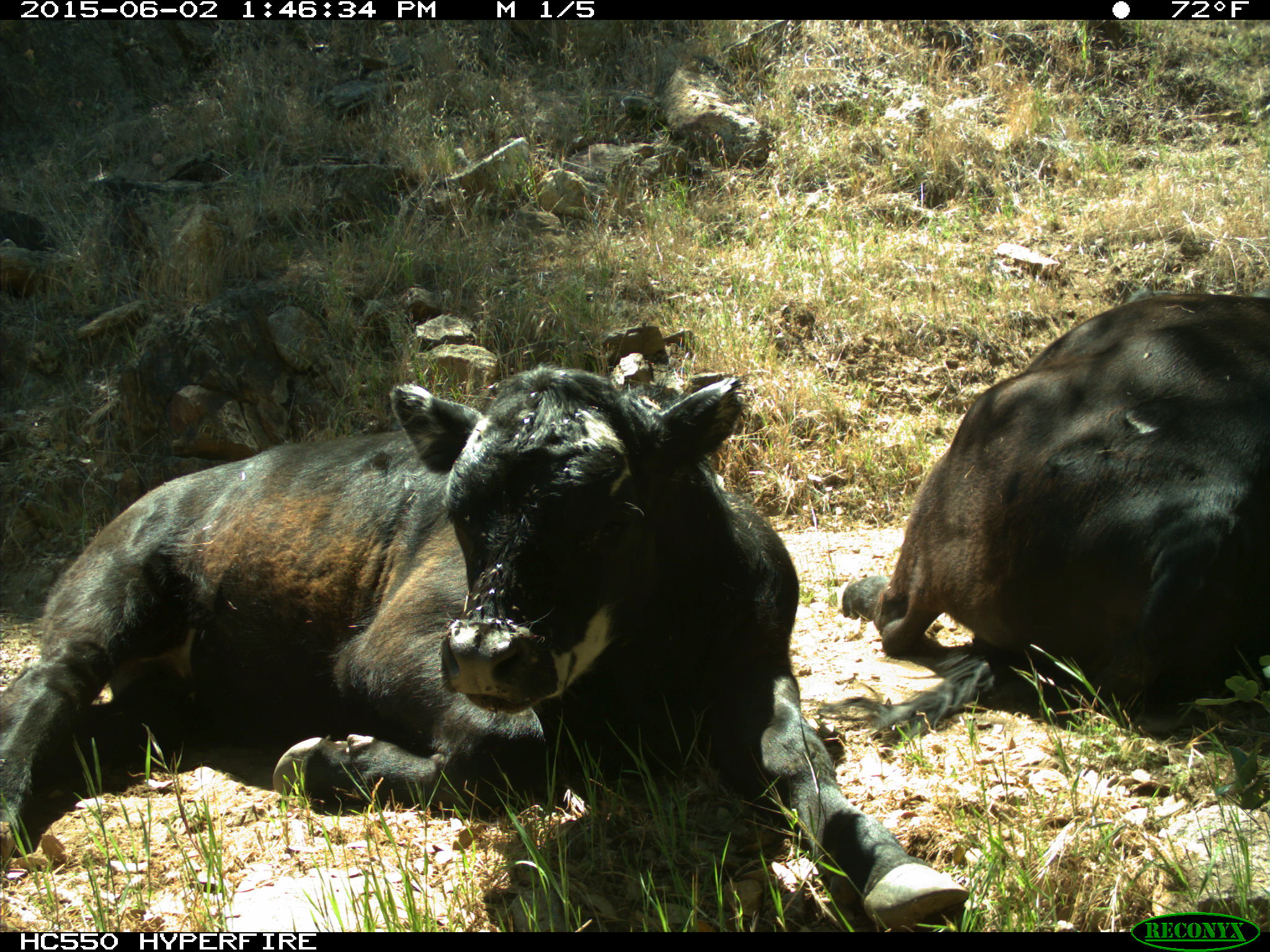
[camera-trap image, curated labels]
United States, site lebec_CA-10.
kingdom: Animalia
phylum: Chordata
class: Mammalia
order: Artiodactyla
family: Bovidae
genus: Bos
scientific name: Bos taurus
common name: domestic cow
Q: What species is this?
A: Bos taurus (domestic cow).